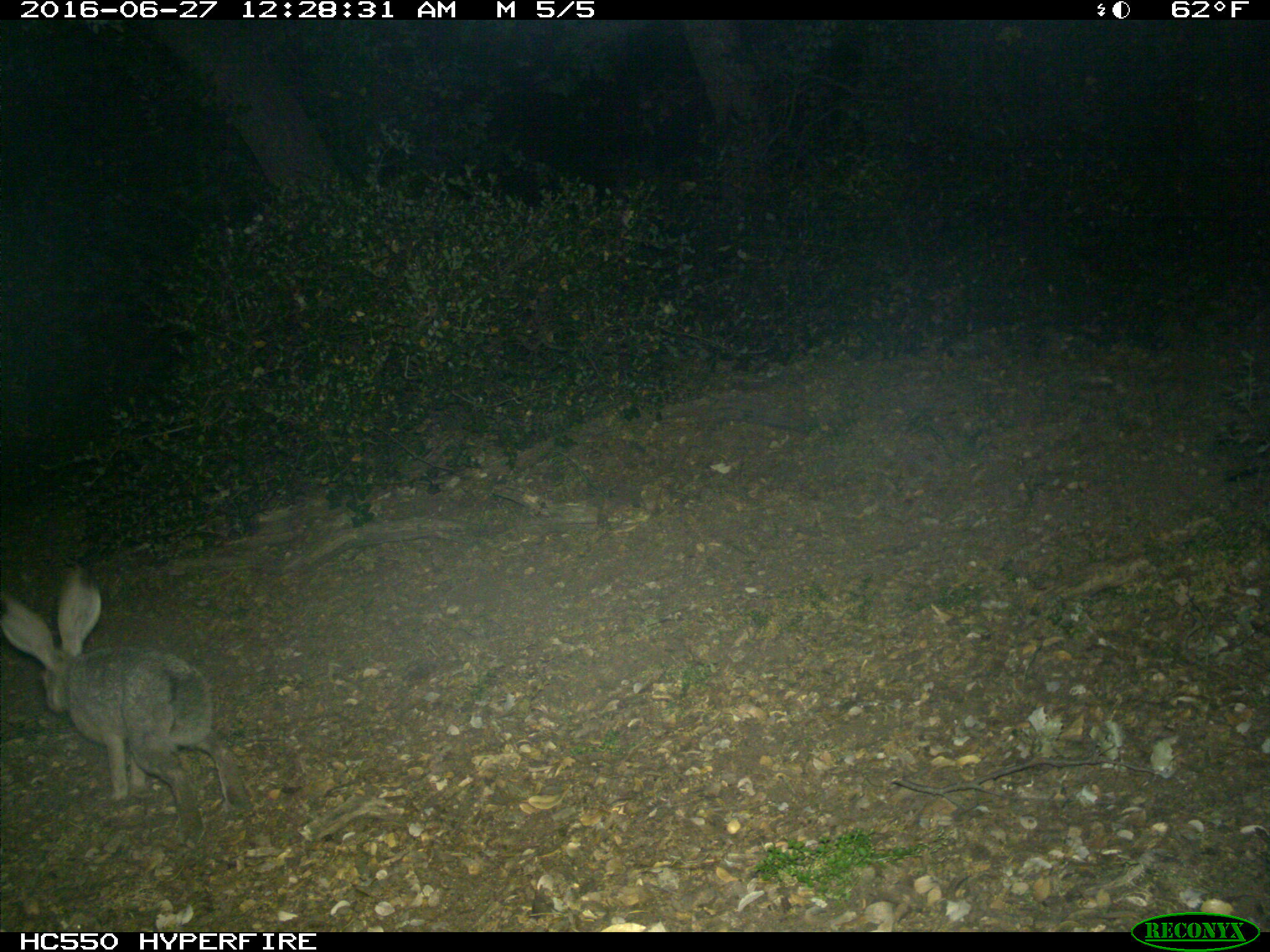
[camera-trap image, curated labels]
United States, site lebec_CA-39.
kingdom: Animalia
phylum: Chordata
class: Mammalia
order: Lagomorpha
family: Leporidae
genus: Lepus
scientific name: Lepus californicus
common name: black-tailed jackrabbit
Lepus californicus (black-tailed jackrabbit).